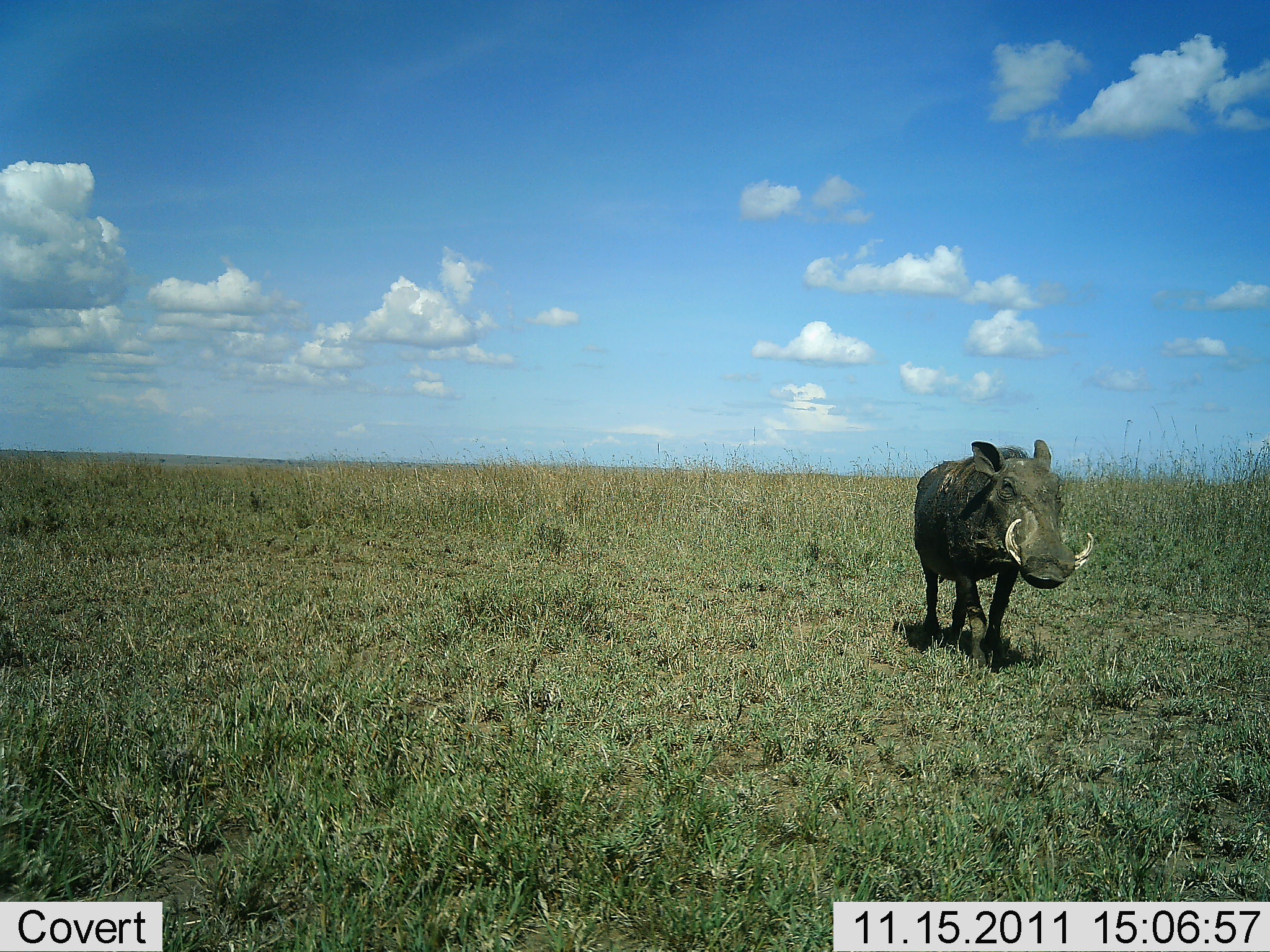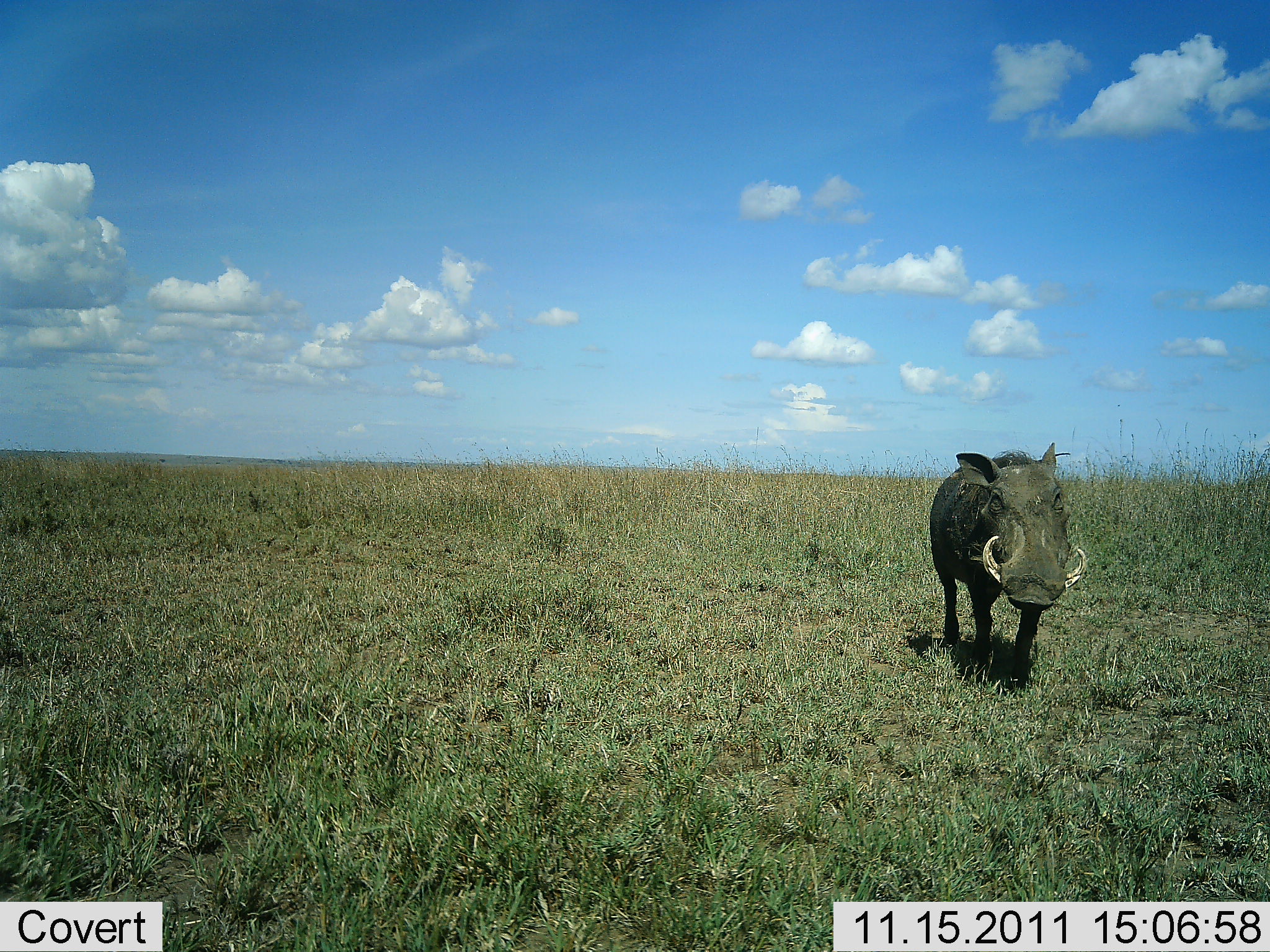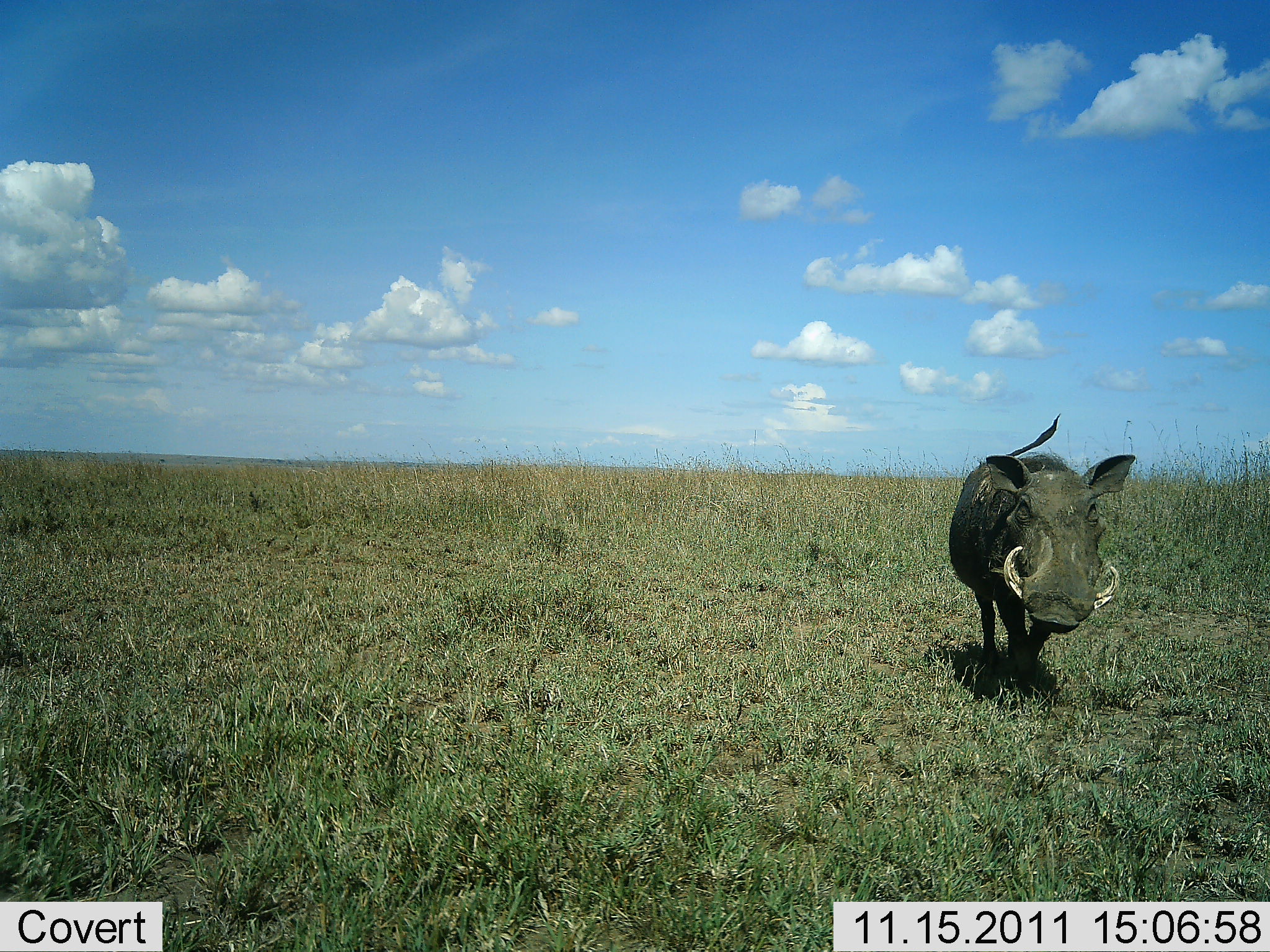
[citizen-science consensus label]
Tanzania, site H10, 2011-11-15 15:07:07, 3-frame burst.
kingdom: Animalia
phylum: Chordata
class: Mammalia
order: Artiodactyla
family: Suidae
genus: Phacochoerus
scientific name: Phacochoerus africanus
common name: warthog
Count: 1.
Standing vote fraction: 0%.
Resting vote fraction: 0%.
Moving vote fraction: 100%.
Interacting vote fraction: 0%.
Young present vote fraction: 0%.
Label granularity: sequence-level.